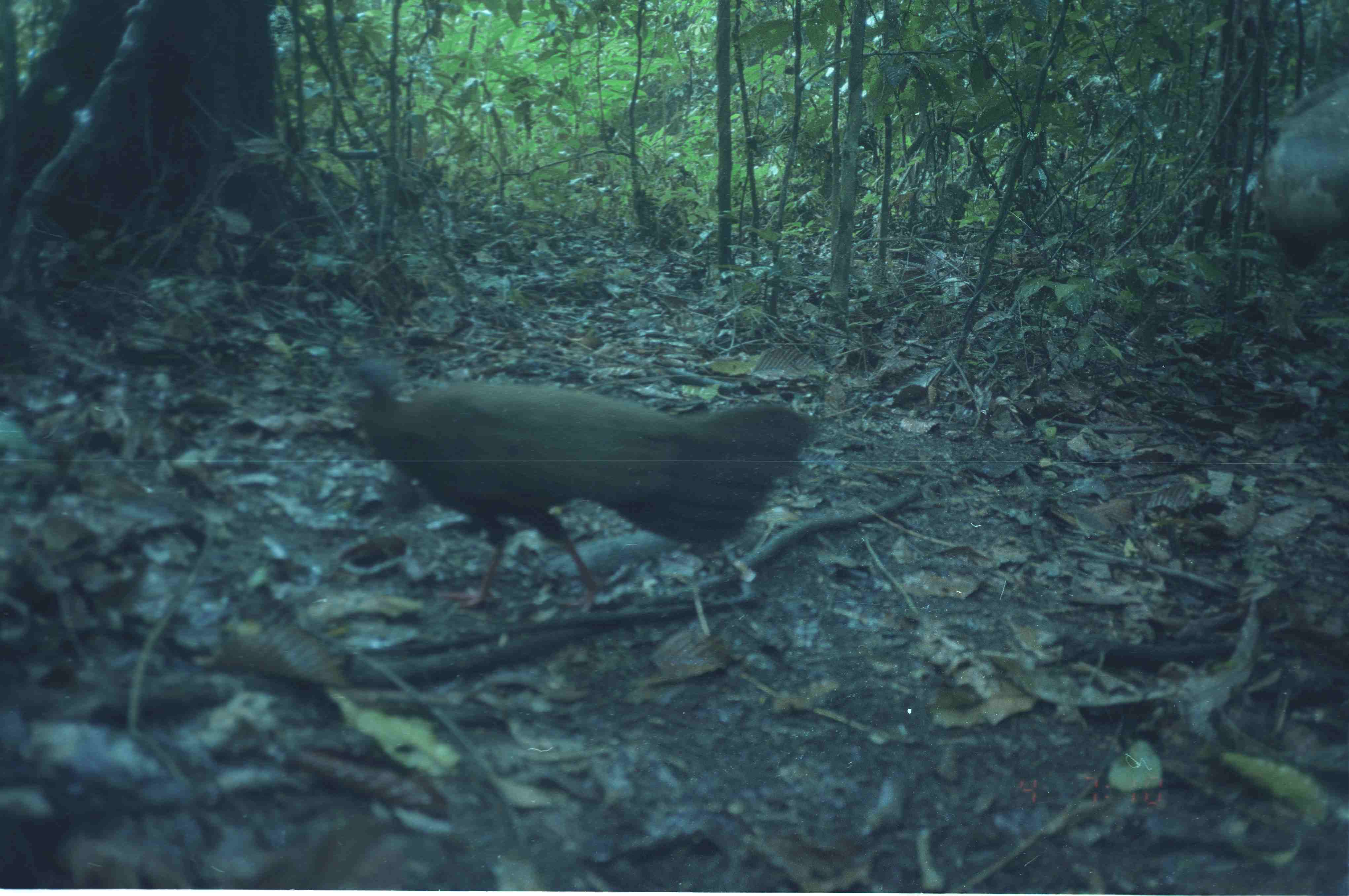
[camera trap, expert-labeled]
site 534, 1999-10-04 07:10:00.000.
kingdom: Animalia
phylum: Chordata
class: Aves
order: Galliformes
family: Phasianidae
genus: Argusianus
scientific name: Argusianus argus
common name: great argus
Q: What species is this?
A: Argusianus argus (great argus).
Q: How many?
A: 1.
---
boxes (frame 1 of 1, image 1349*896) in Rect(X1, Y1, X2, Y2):
argusianus argus: Rect(298, 351, 813, 614); Rect(1255, 70, 1349, 273)